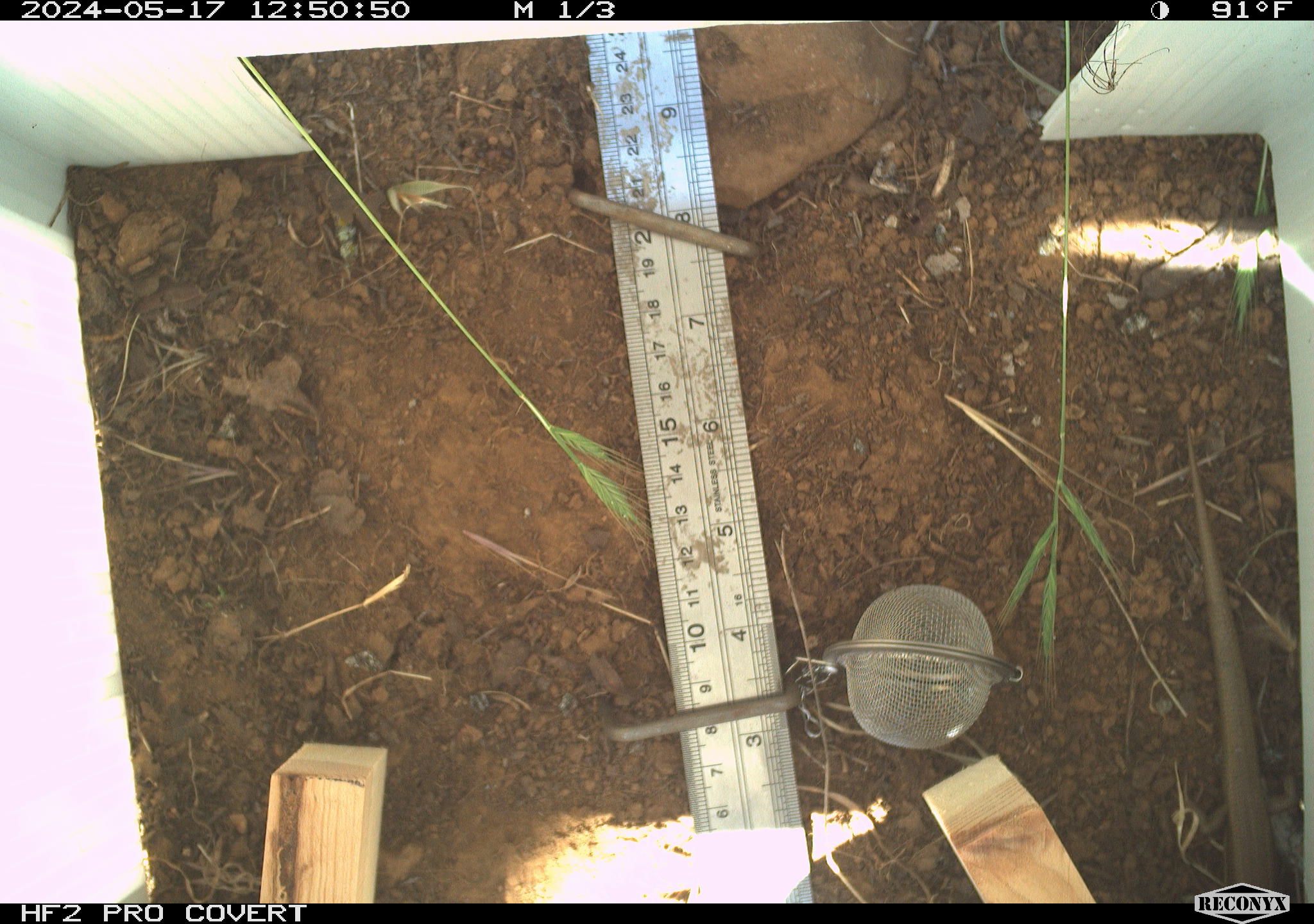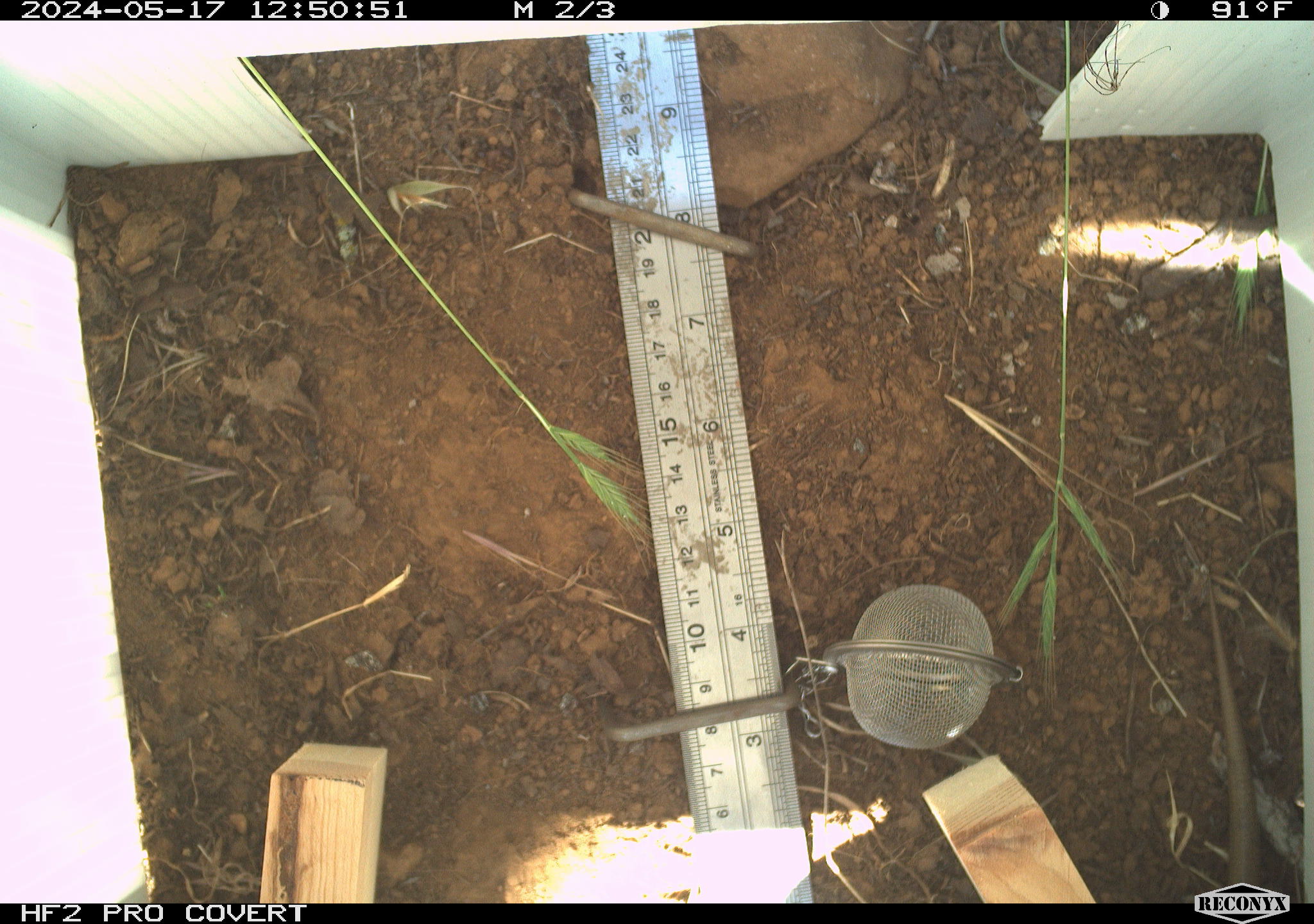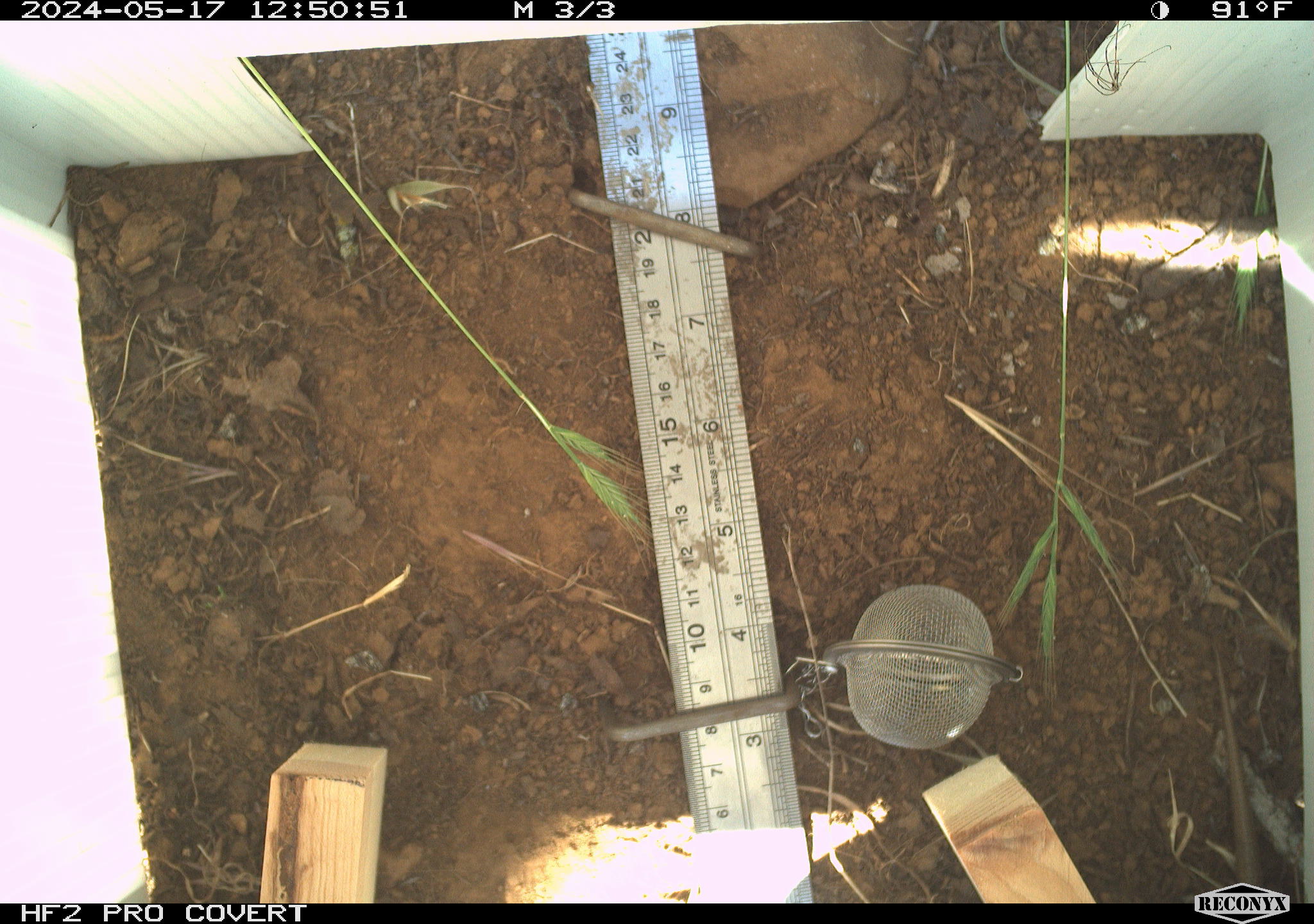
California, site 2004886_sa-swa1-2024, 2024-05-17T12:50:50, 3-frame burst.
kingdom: Animalia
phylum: Chordata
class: Reptilia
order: Squamata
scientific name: Squamata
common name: lizards and snakes